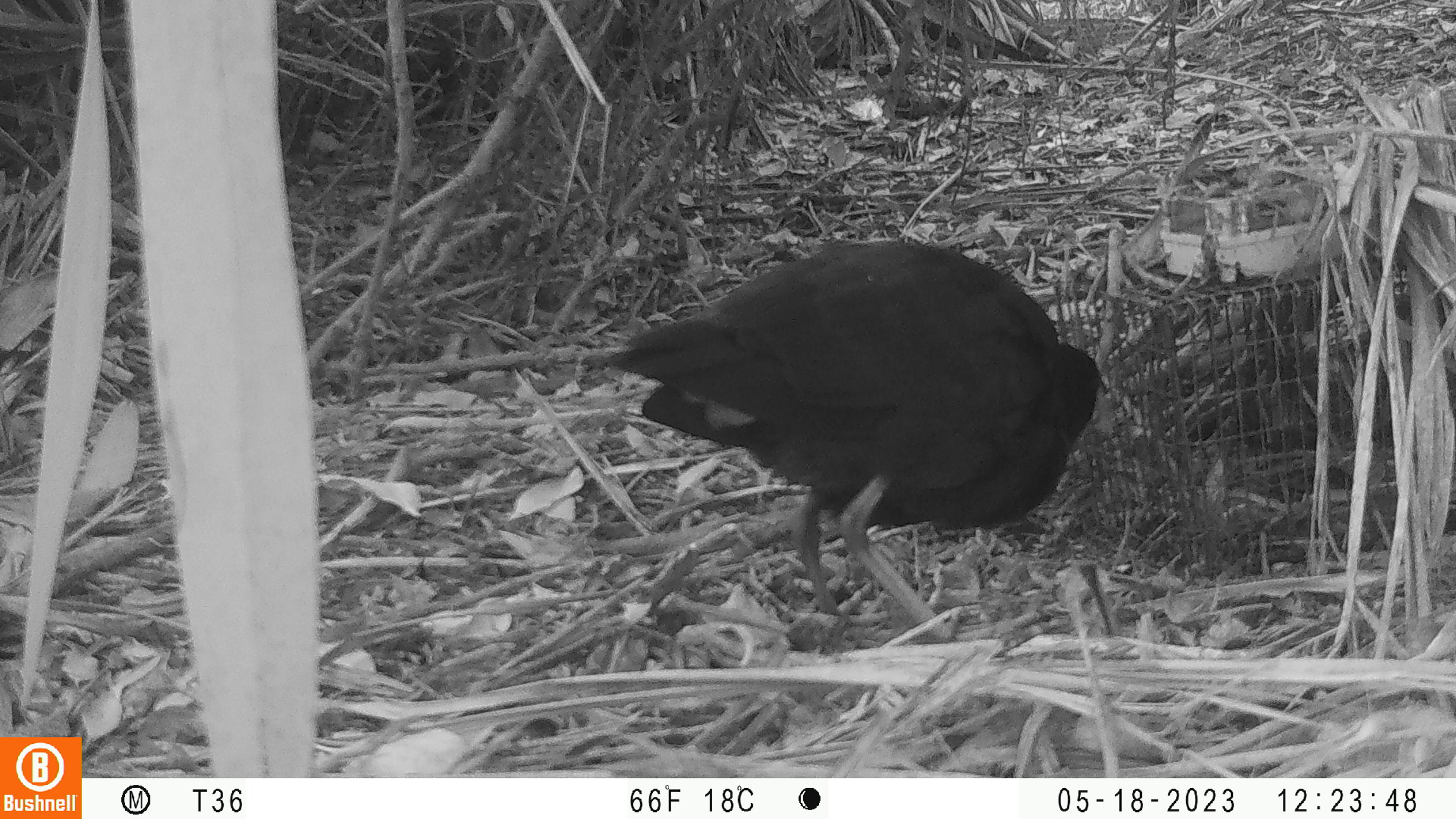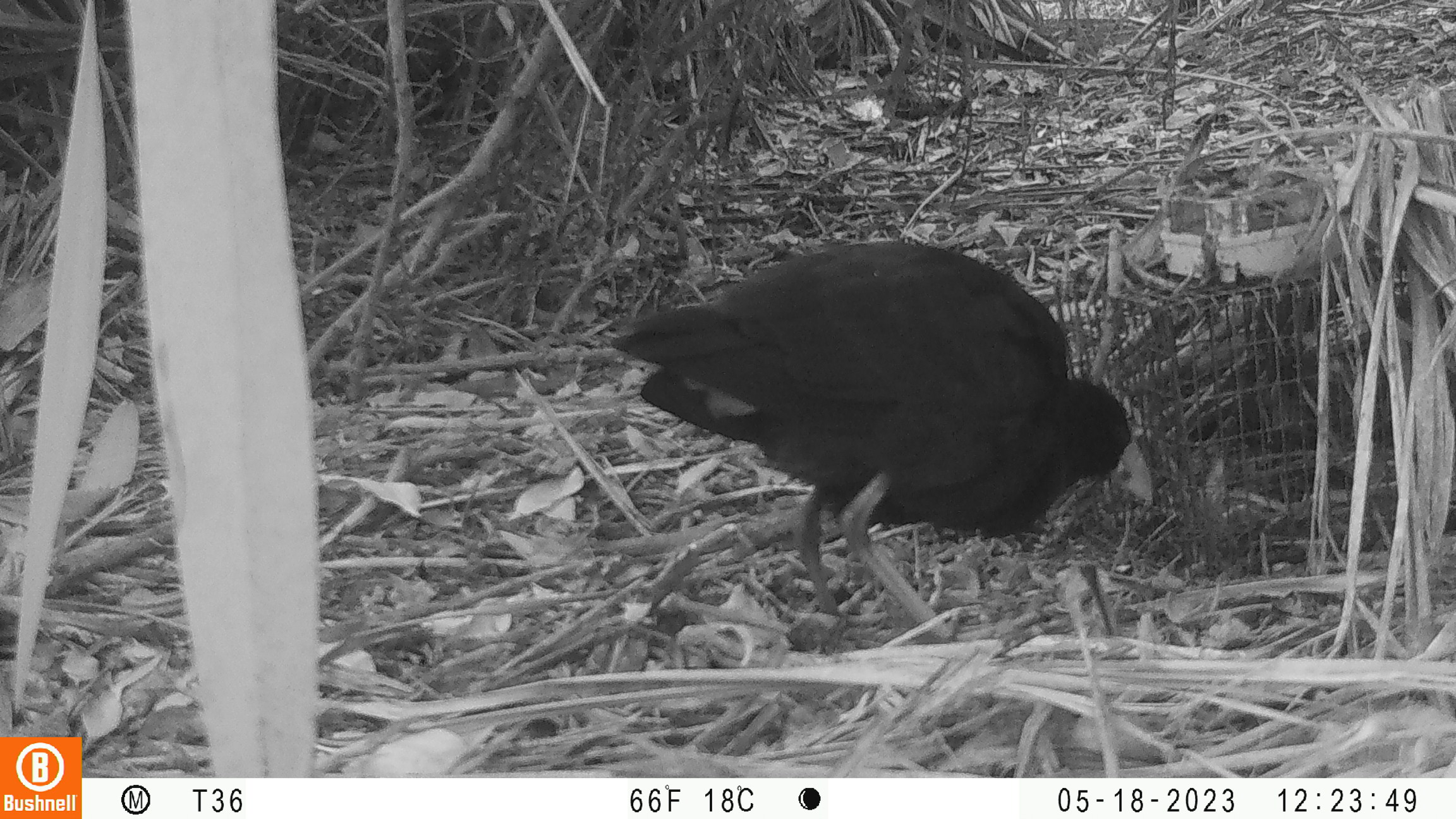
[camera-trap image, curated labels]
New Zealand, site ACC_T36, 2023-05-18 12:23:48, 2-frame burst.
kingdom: Animalia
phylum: Chordata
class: Aves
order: Gruiformes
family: Rallidae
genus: Porphyrio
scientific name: Porphyrio melanotus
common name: australasian swamphen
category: pukeko